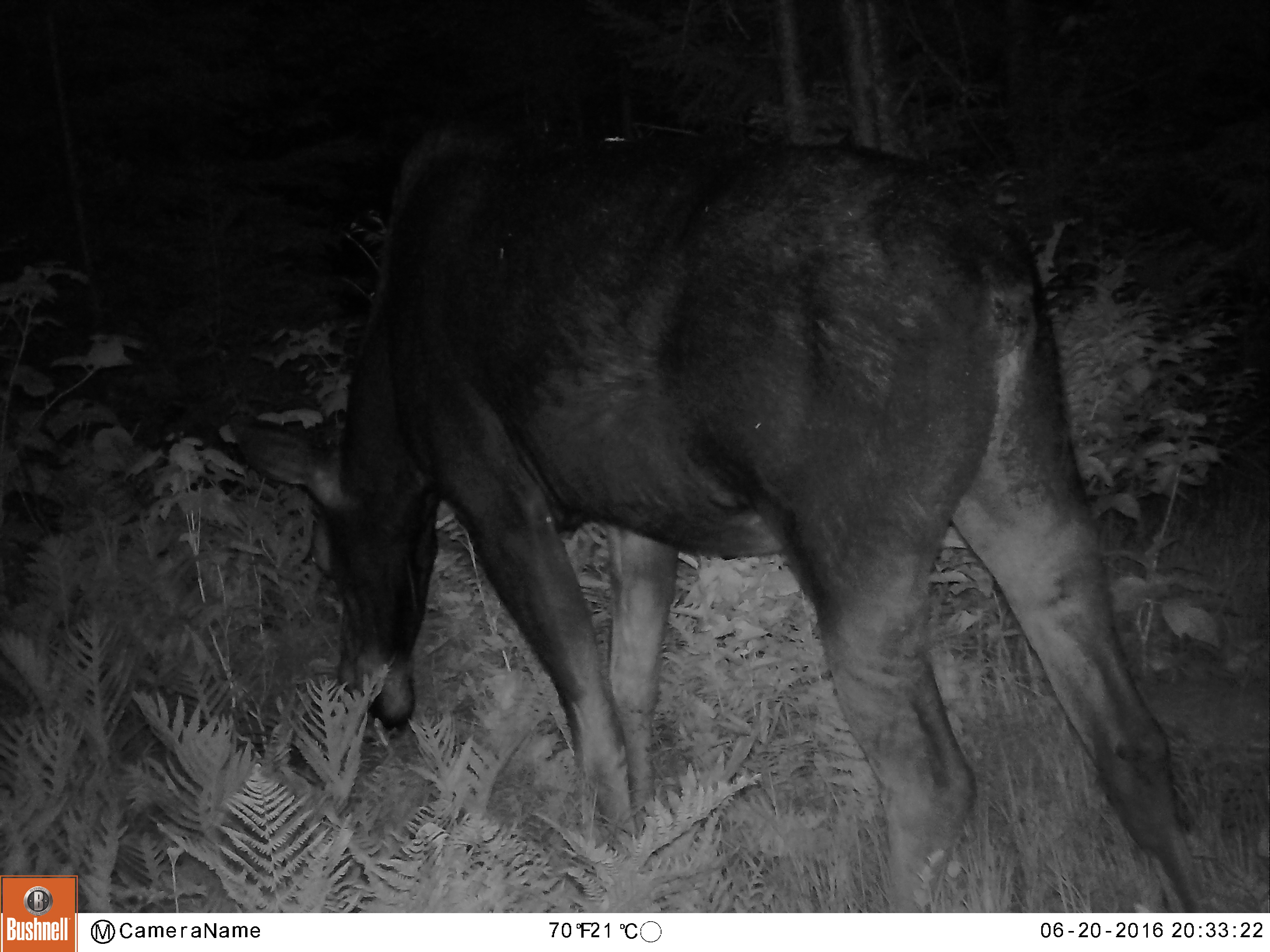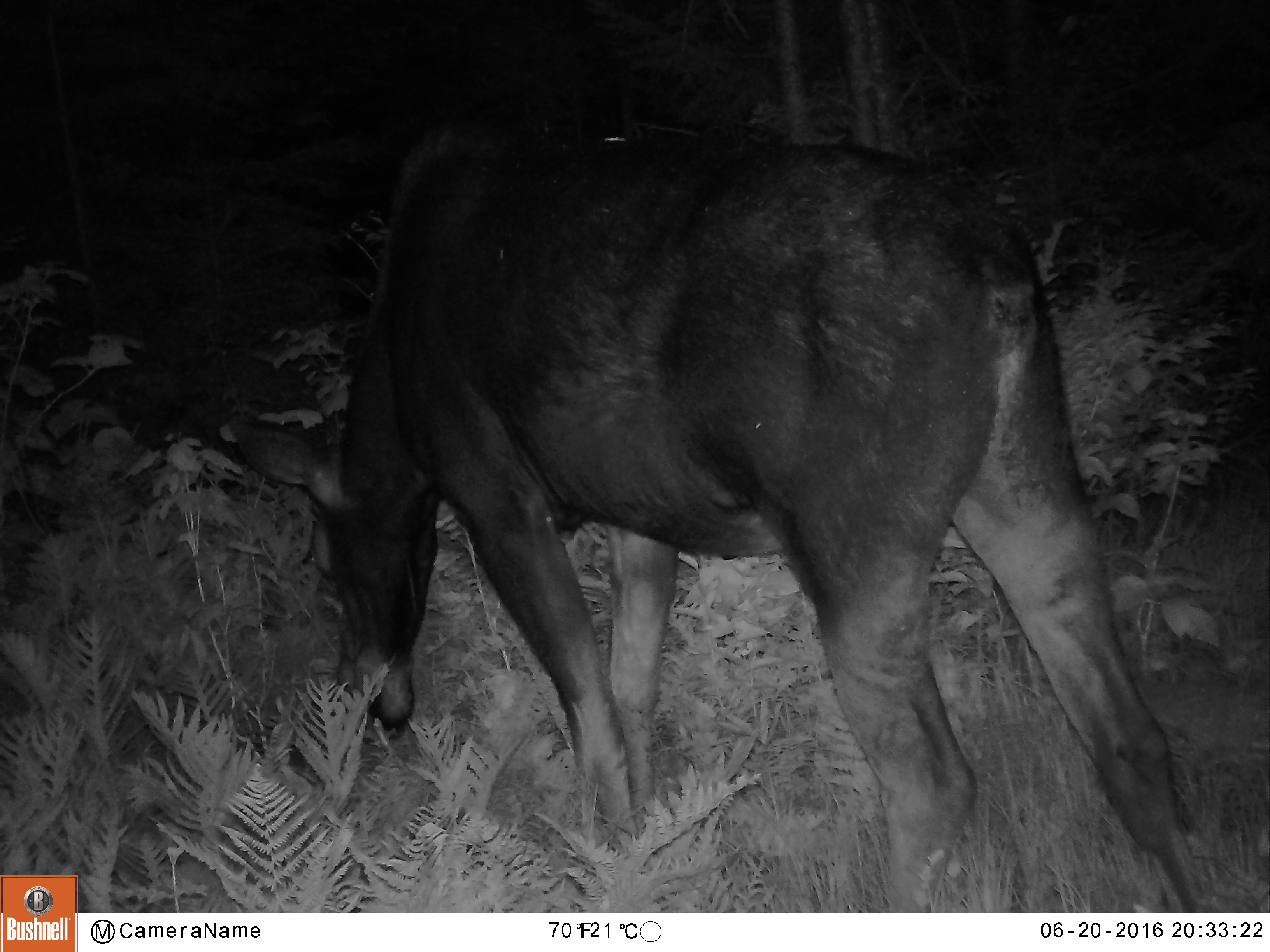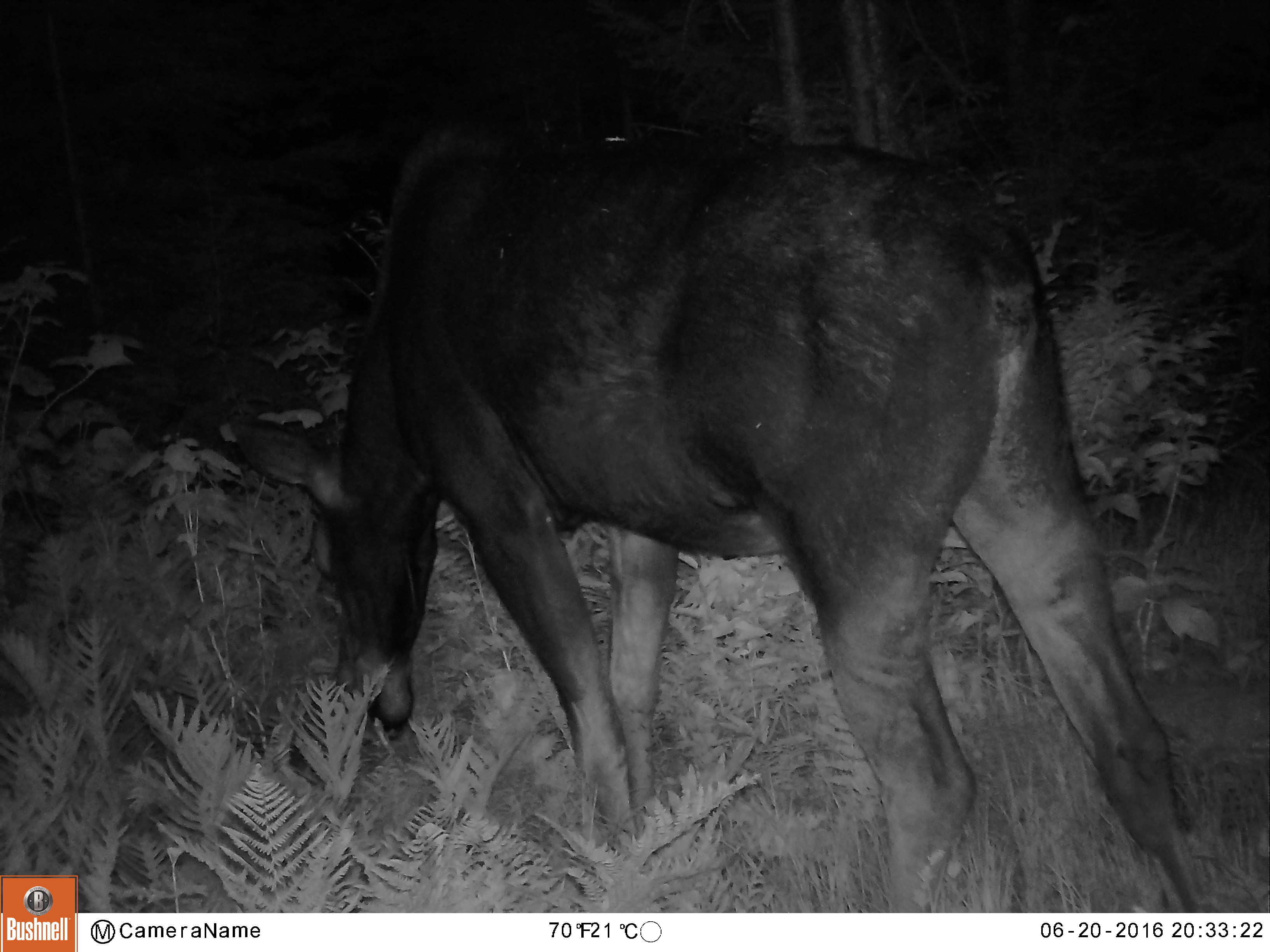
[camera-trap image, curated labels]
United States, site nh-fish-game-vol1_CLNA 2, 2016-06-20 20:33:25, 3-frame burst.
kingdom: Animalia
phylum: Chordata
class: Mammalia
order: Artiodactyla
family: Cervidae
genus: Alces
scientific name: Alces alces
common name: moose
Moose (Alces alces).